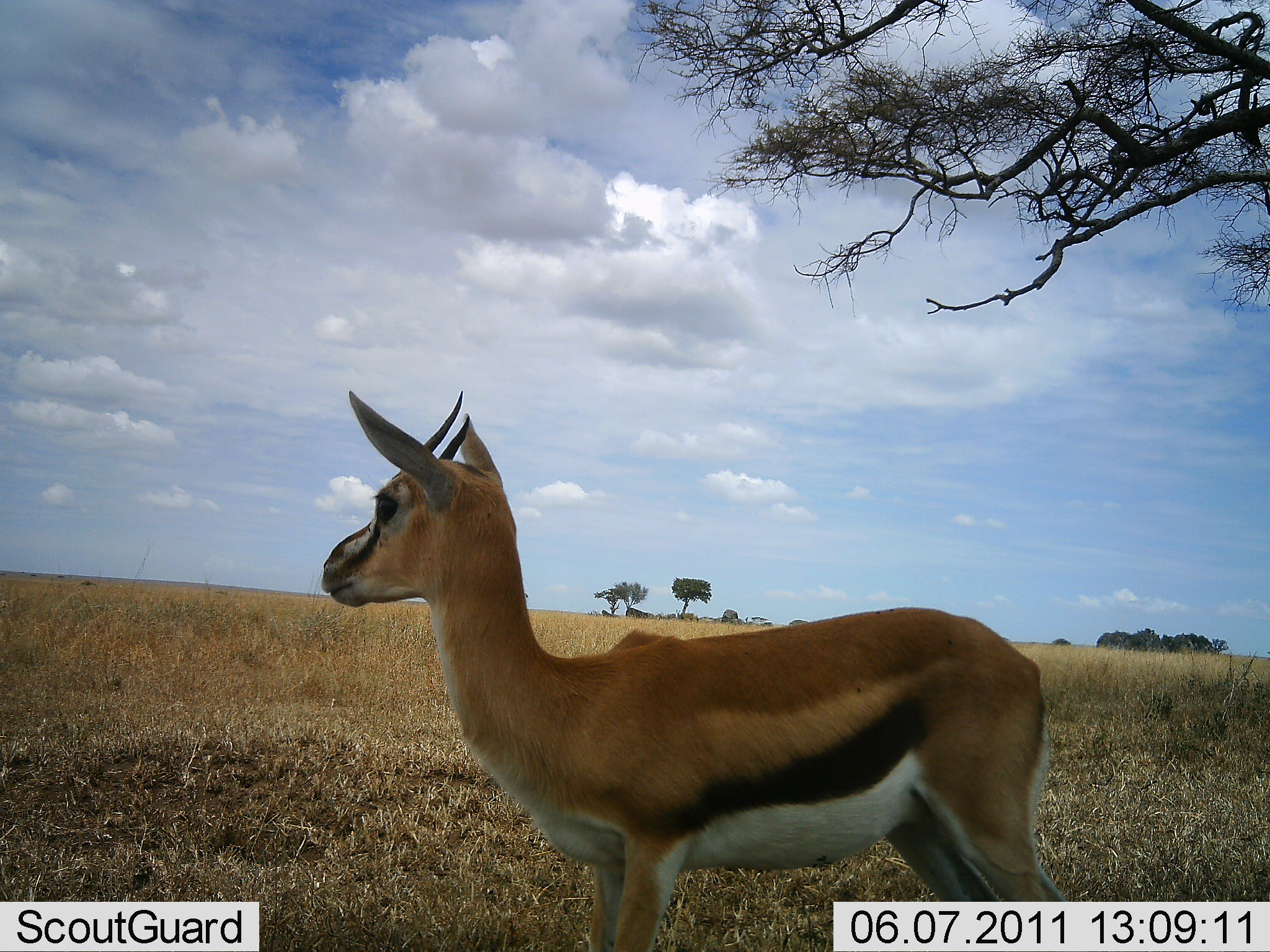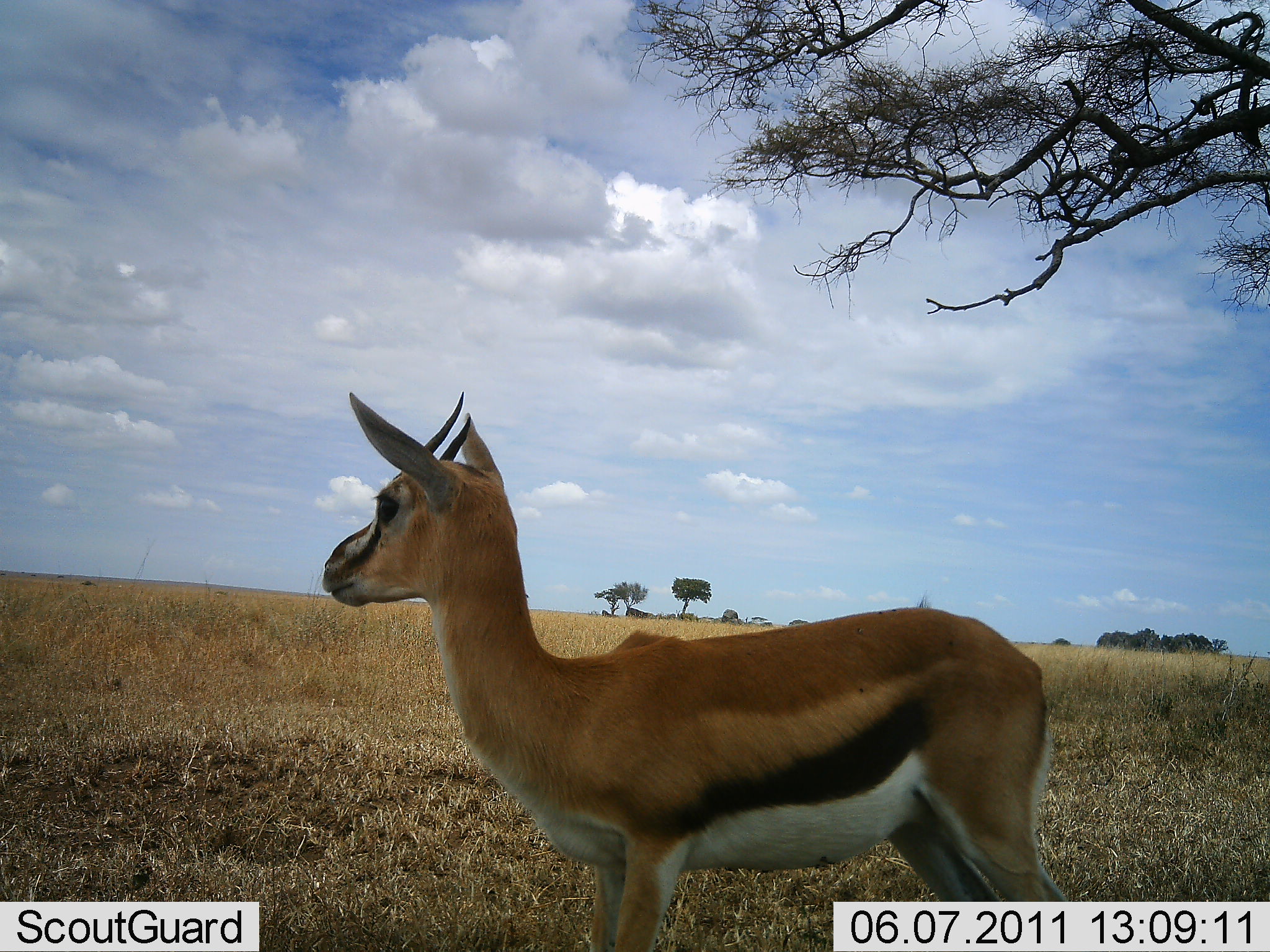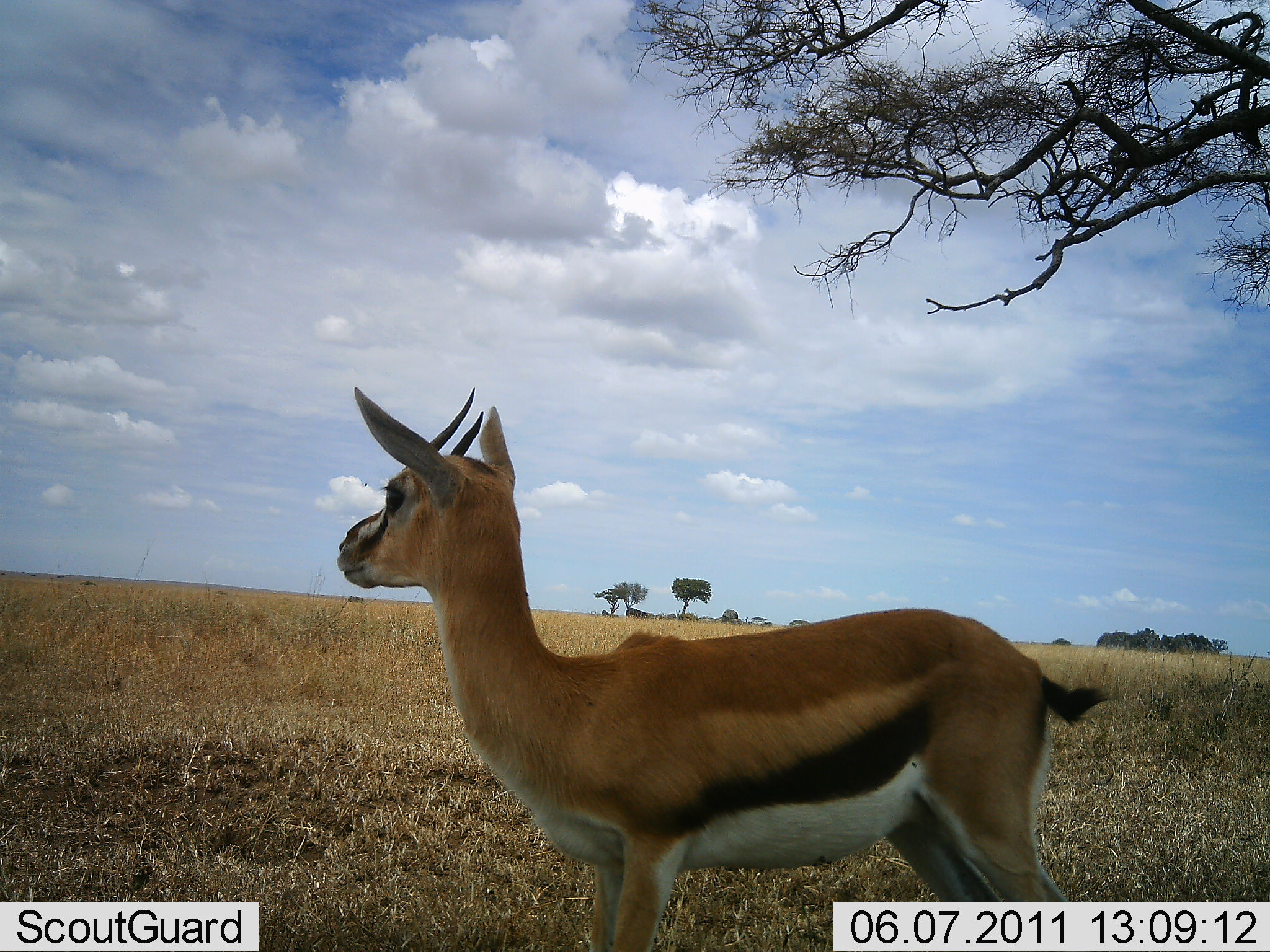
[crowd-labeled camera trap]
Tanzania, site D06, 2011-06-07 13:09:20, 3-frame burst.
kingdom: Animalia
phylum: Chordata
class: Mammalia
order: Artiodactyla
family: Bovidae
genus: Eudorcas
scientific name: Eudorcas thomsonii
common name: thomson's gazelle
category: gazellethomsons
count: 1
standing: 100%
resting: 8%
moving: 0%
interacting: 0%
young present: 8%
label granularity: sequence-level